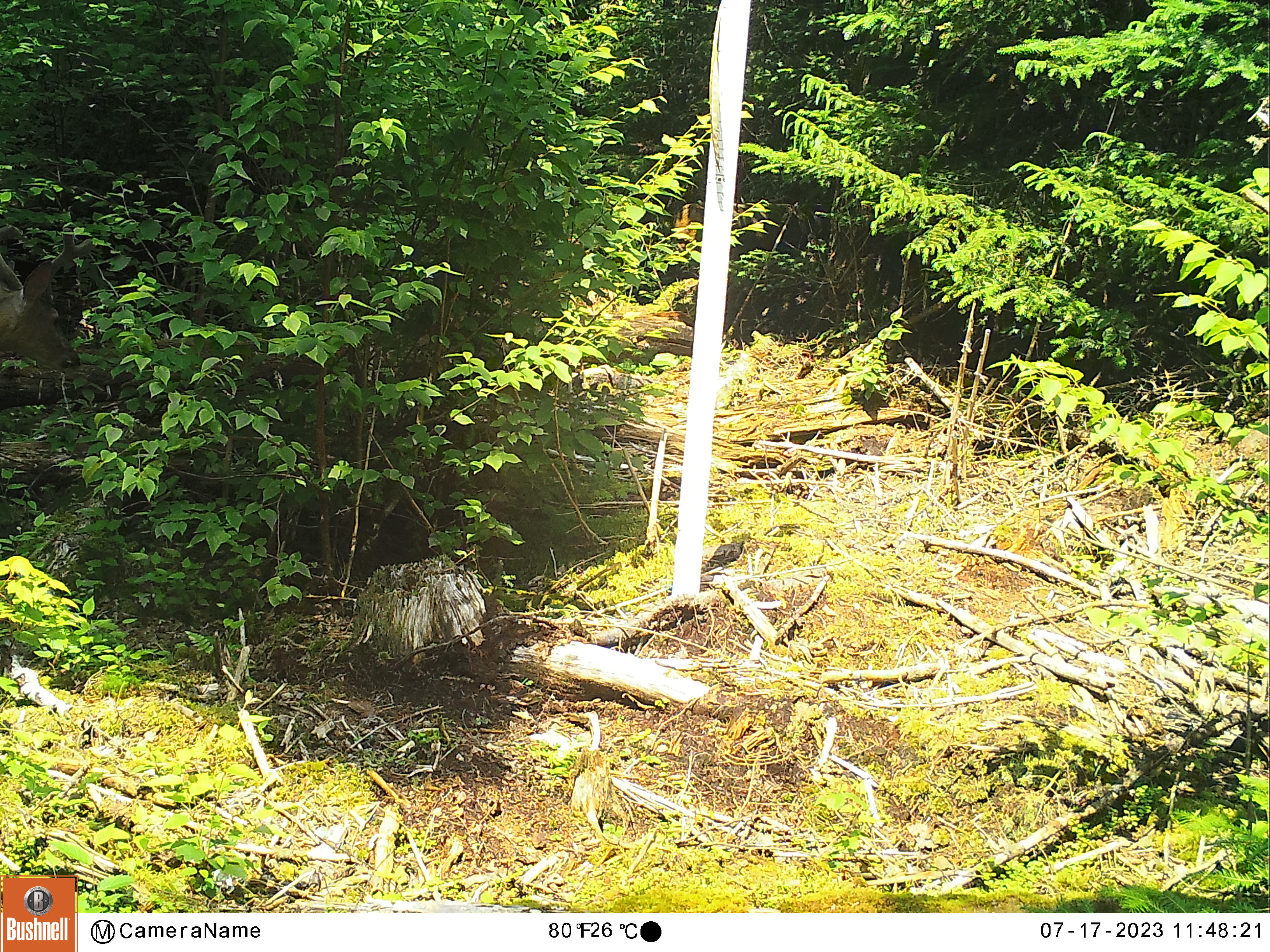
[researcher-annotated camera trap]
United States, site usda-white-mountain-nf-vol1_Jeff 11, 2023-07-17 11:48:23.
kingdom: Animalia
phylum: Chordata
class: Mammalia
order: Artiodactyla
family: Cervidae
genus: Odocoileus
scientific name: Odocoileus virginianus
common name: white-tailed deer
White-tailed deer (Odocoileus virginianus).